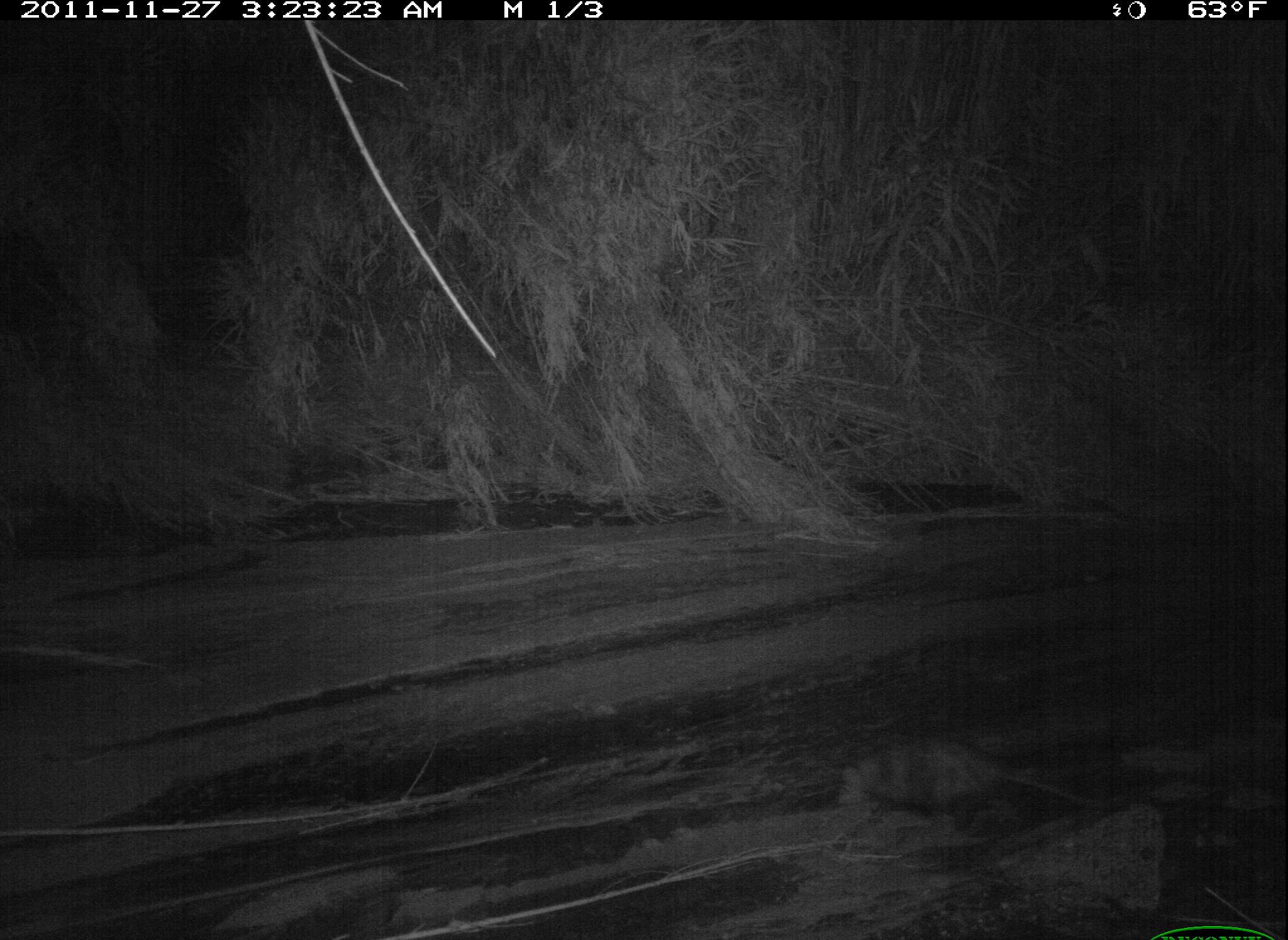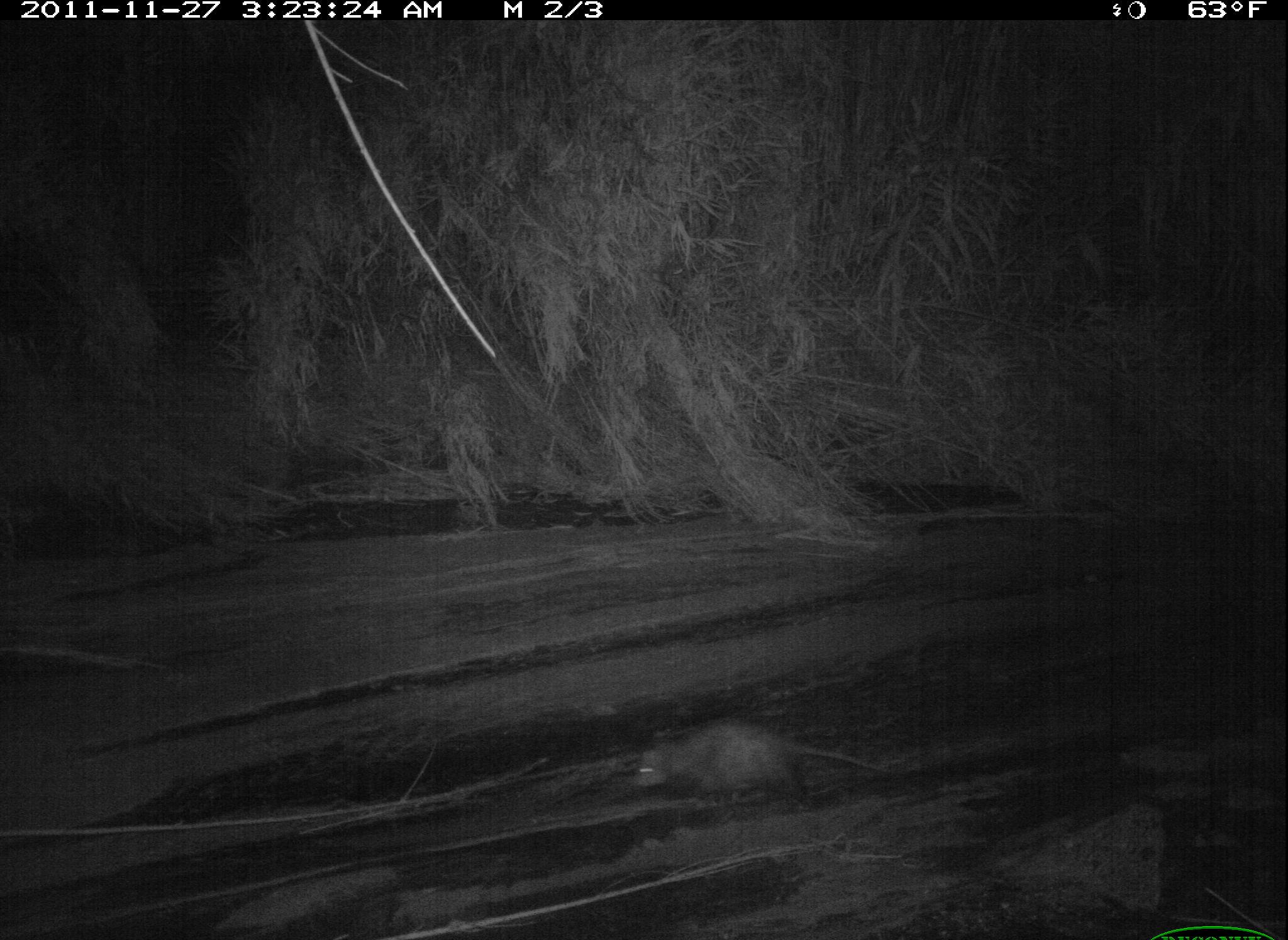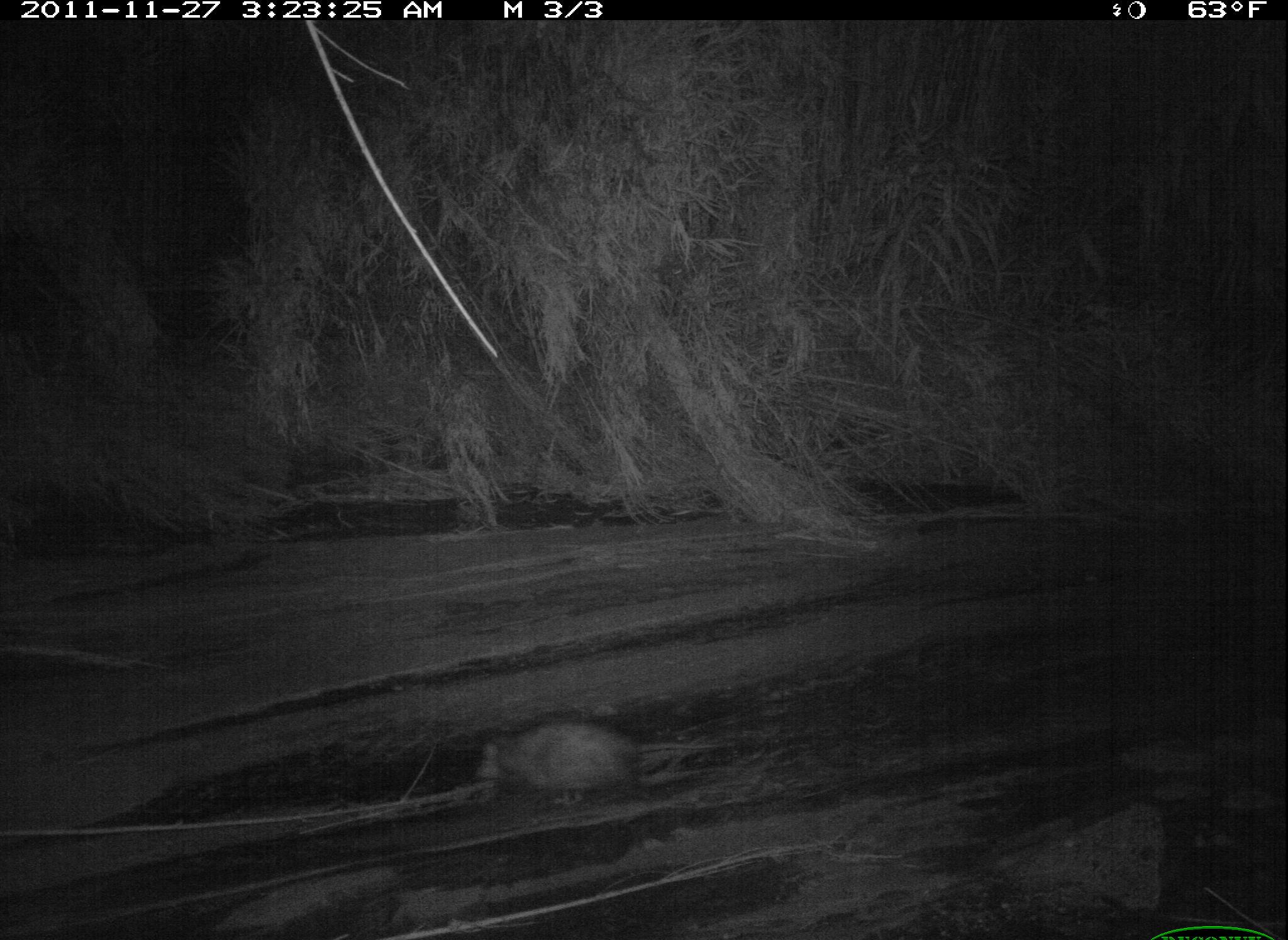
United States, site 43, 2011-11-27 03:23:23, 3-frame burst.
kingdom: Animalia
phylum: Chordata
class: Mammalia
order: Didelphimorphia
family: Didelphidae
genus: Didelphis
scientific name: Didelphis virginiana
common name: virginia opossum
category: opossum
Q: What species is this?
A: Opossum (virginia opossum) (Didelphis virginiana).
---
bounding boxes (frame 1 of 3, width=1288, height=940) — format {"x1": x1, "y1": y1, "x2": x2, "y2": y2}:
opossum: {"x1": 819, "y1": 714, "x2": 1104, "y2": 859}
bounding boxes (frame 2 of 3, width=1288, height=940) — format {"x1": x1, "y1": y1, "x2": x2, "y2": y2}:
opossum: {"x1": 636, "y1": 718, "x2": 900, "y2": 836}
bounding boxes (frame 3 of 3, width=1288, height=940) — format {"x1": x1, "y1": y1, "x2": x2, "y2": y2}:
opossum: {"x1": 446, "y1": 701, "x2": 752, "y2": 812}